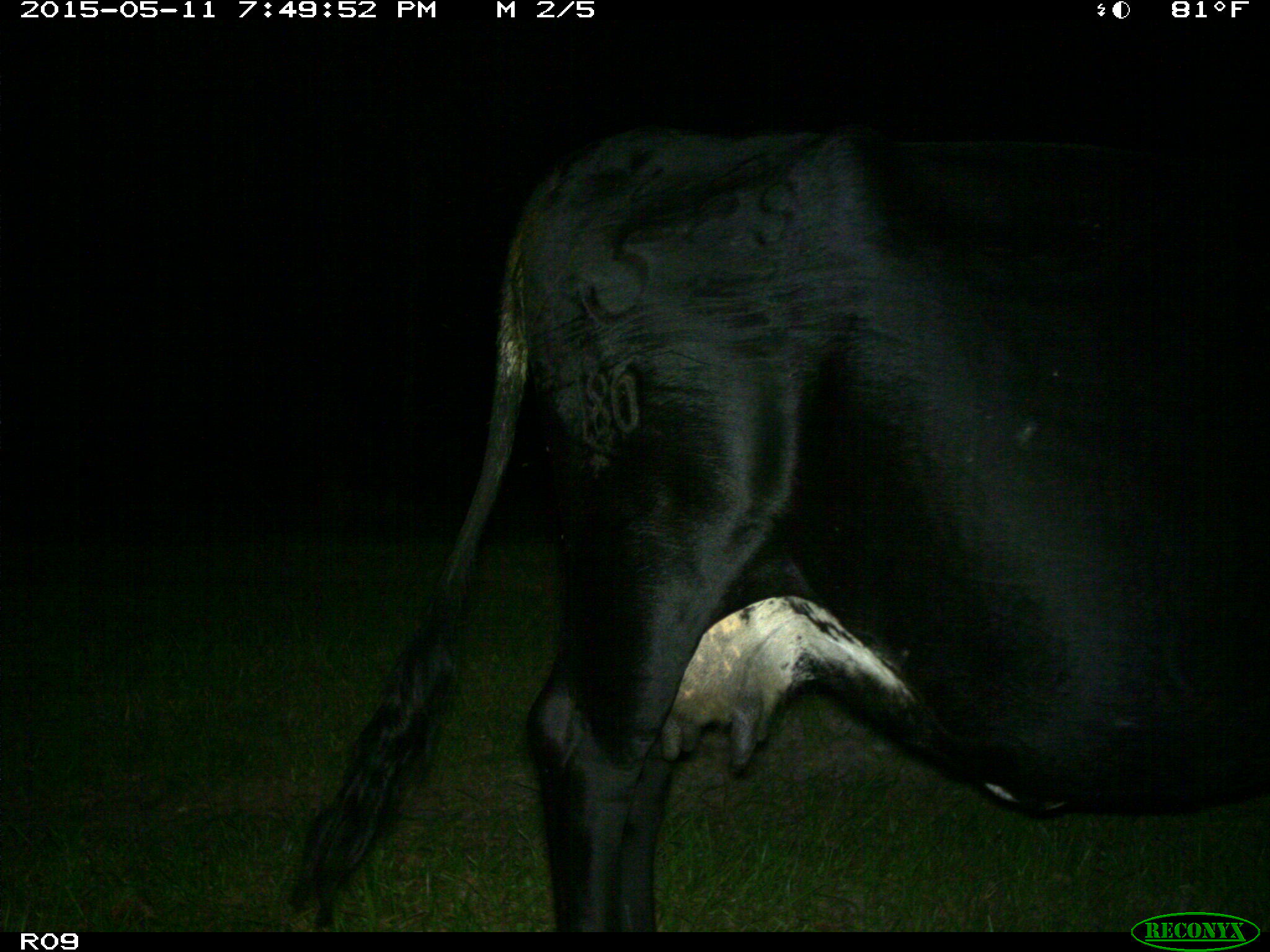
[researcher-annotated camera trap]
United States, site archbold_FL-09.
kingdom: Animalia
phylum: Chordata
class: Mammalia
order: Artiodactyla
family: Bovidae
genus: Bos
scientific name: Bos taurus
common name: domestic cow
Bos taurus (domestic cow).